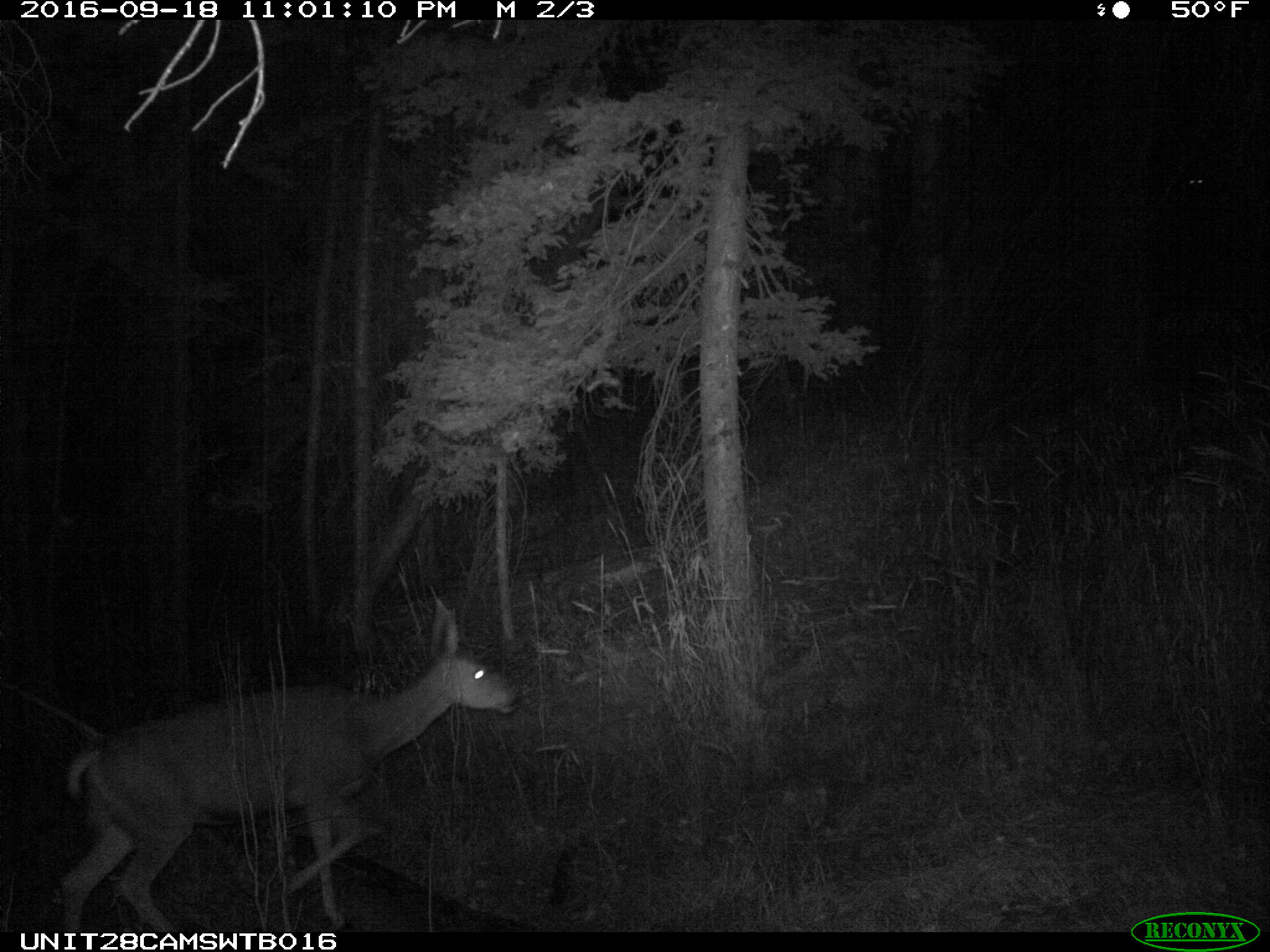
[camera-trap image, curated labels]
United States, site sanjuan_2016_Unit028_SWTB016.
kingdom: Animalia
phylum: Chordata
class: Mammalia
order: Artiodactyla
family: Cervidae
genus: Odocoileus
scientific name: Odocoileus hemionus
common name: mule deer